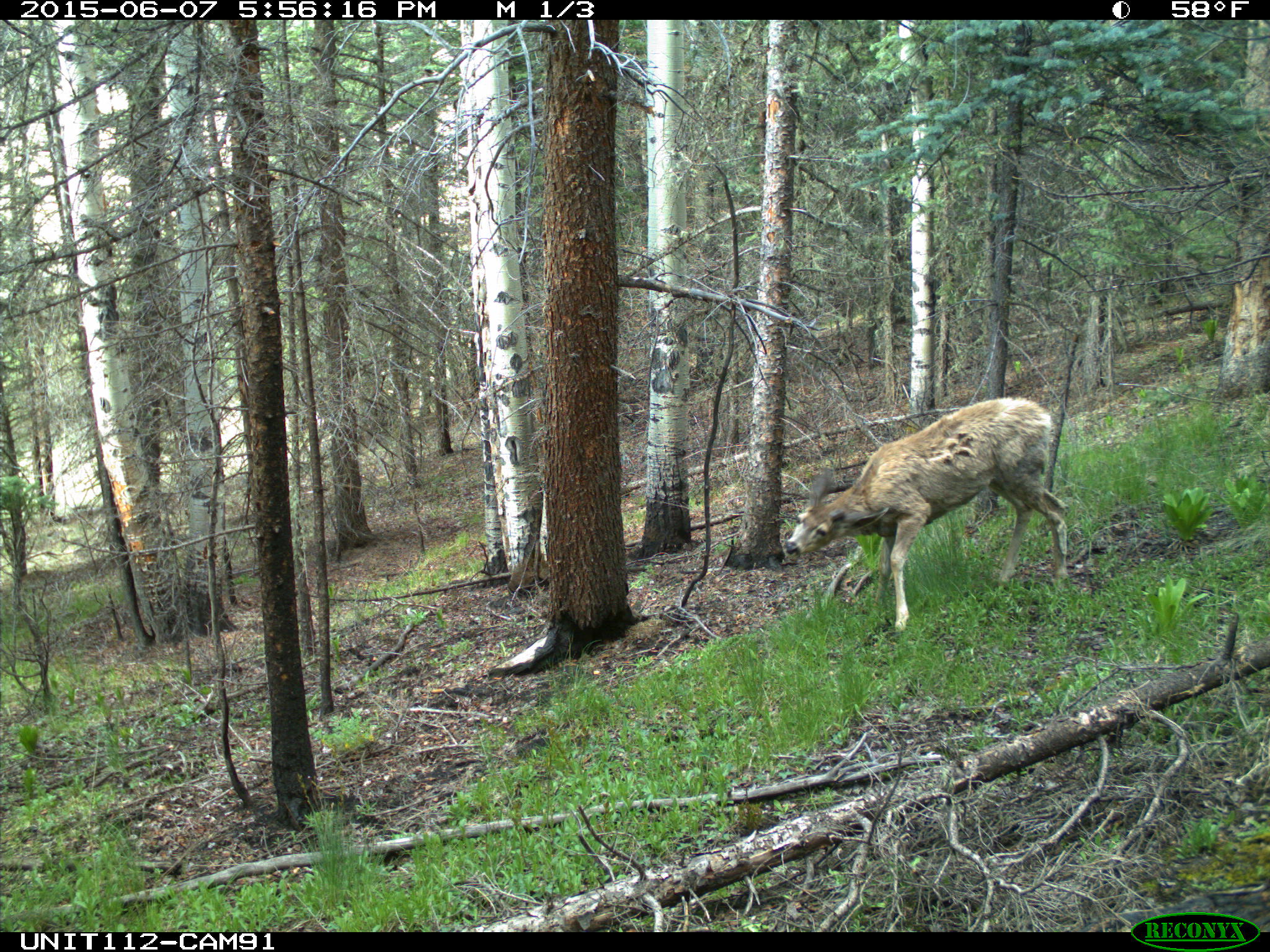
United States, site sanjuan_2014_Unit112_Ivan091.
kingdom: Animalia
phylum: Chordata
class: Mammalia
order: Artiodactyla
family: Cervidae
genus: Odocoileus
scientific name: Odocoileus hemionus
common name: mule deer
Odocoileus hemionus (mule deer).